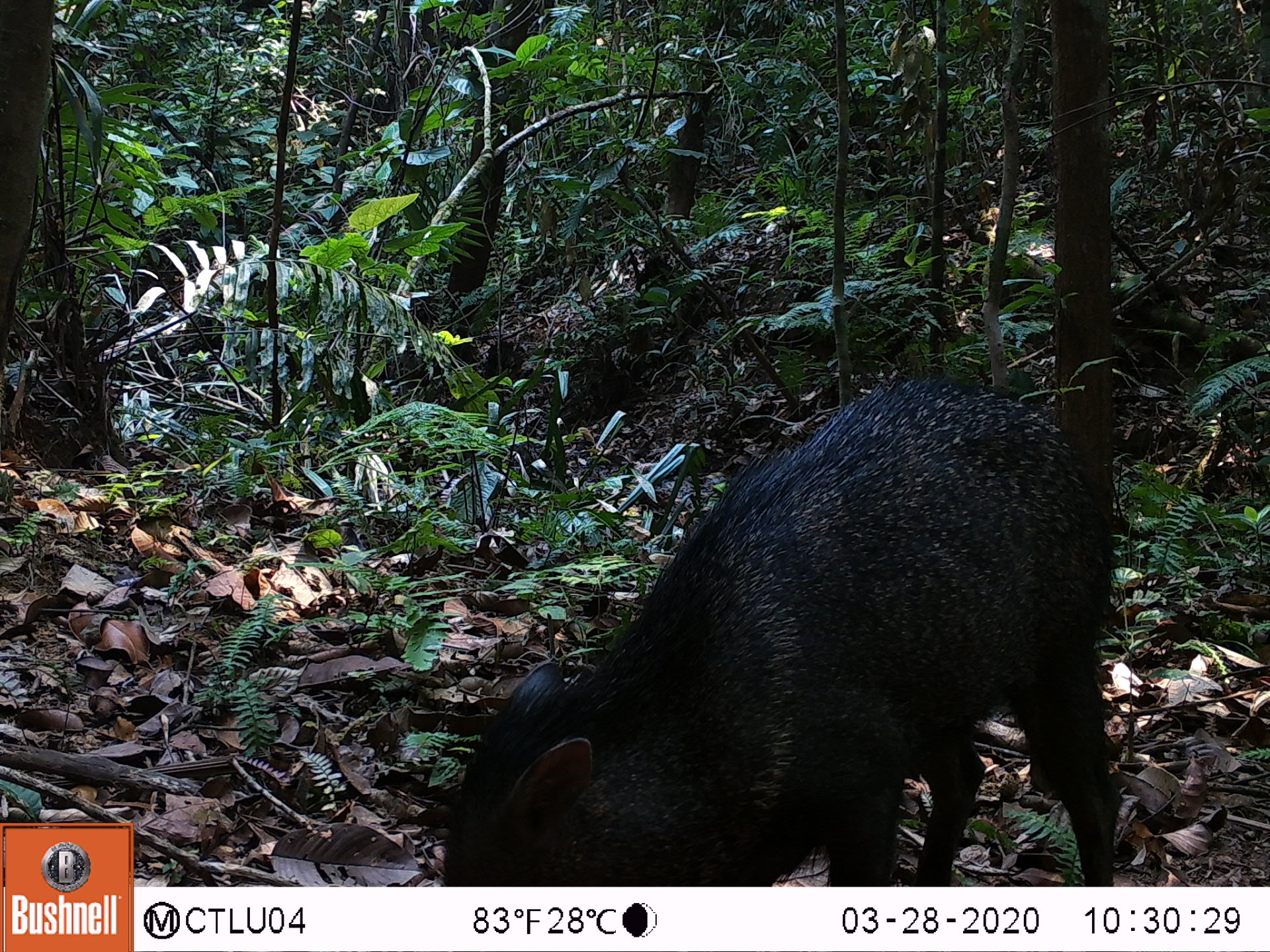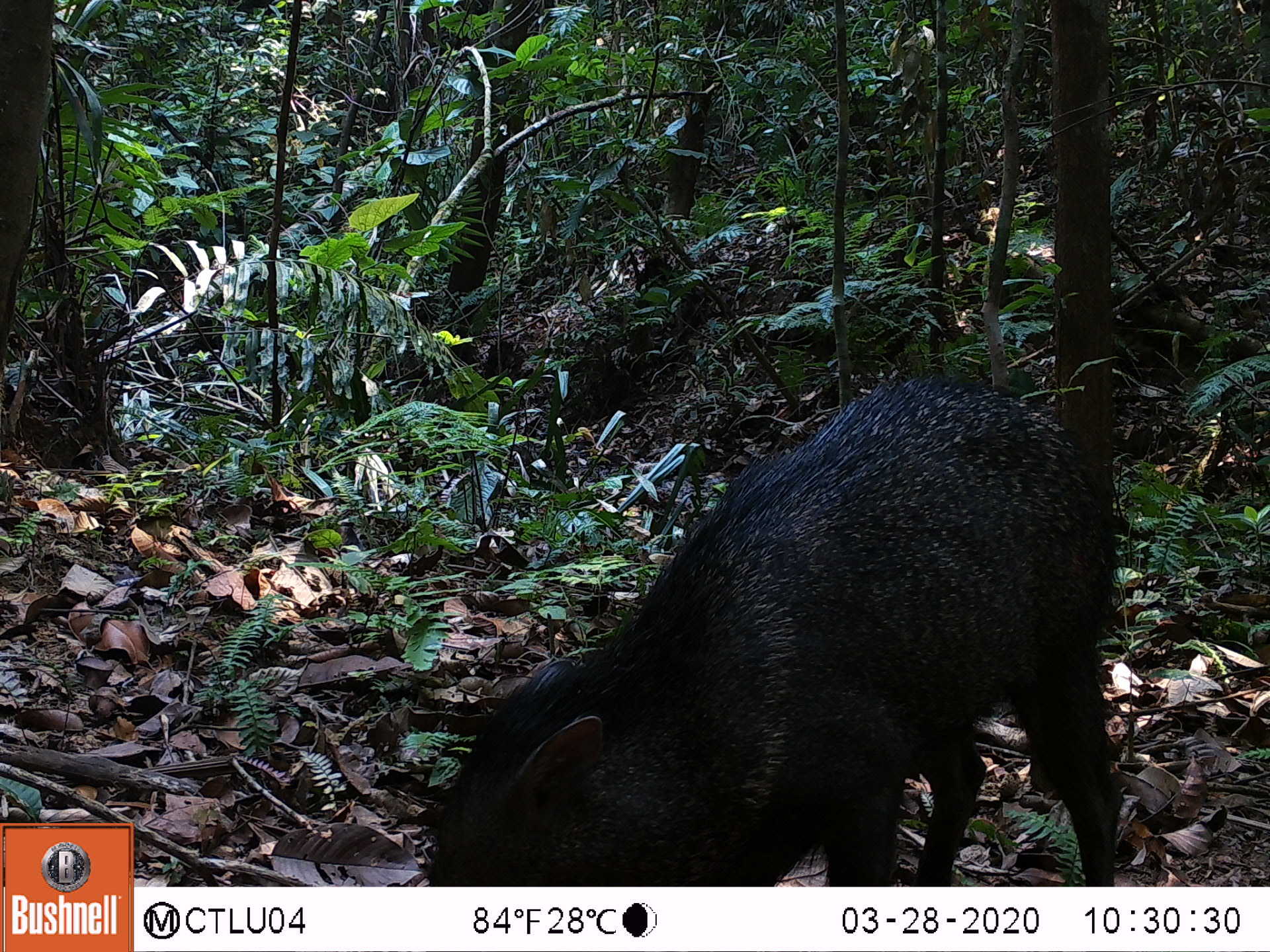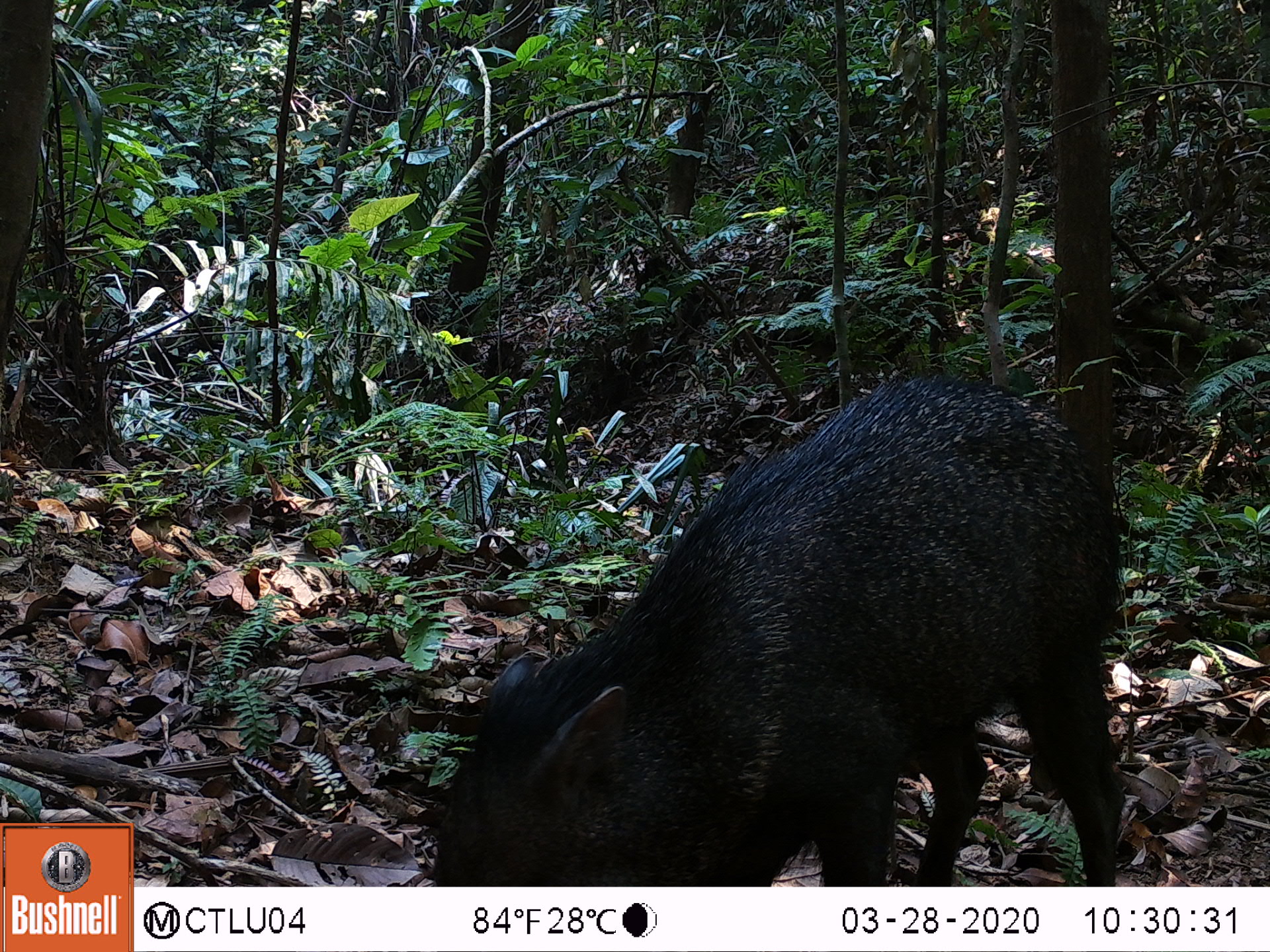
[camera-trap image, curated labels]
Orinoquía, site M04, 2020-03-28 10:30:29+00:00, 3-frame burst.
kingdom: Animalia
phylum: Chordata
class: Mammalia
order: Artiodactyla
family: Tayassuidae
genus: Pecari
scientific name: Pecari tajacu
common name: collared peccary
Collared peccary (Pecari tajacu).